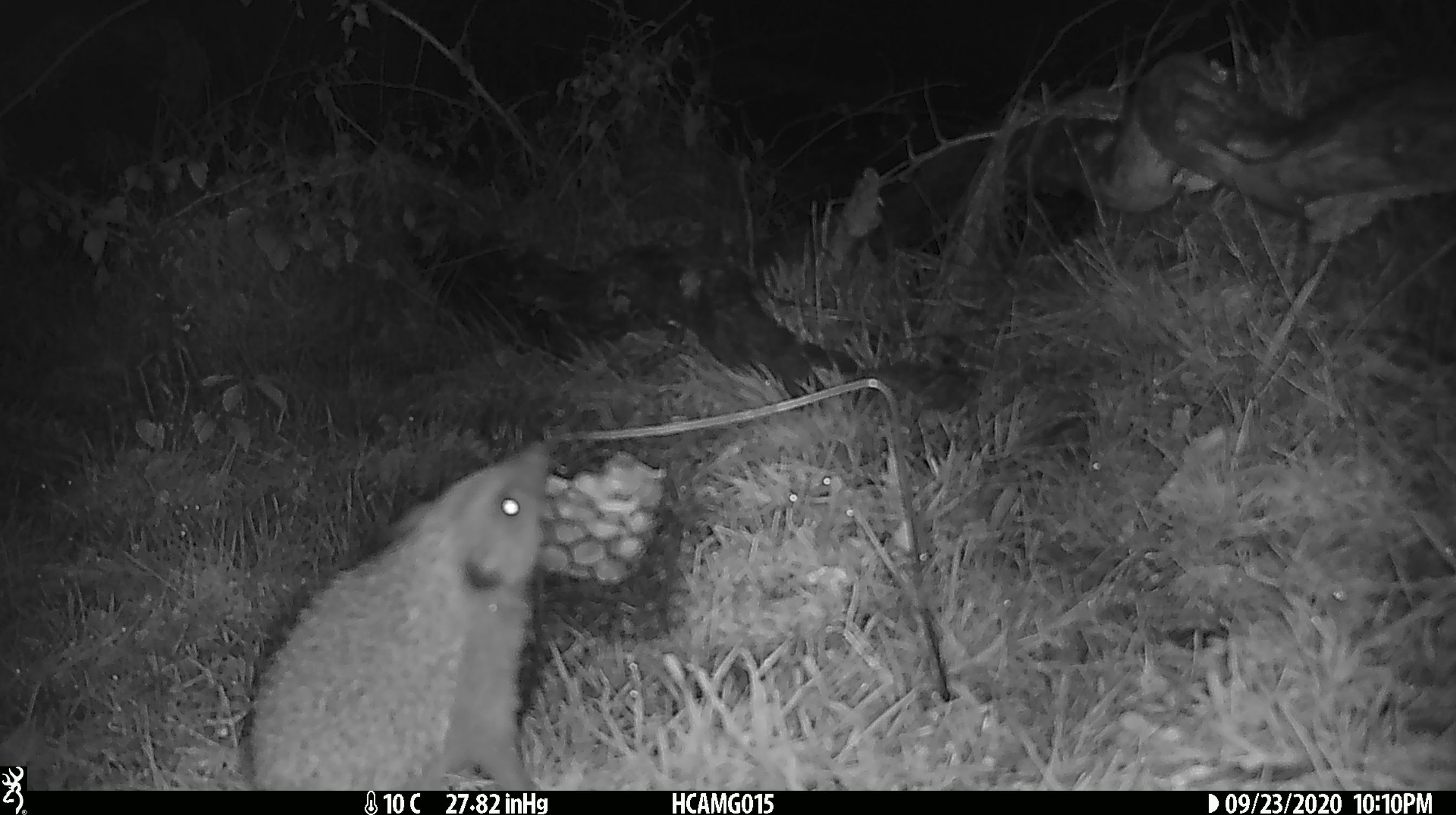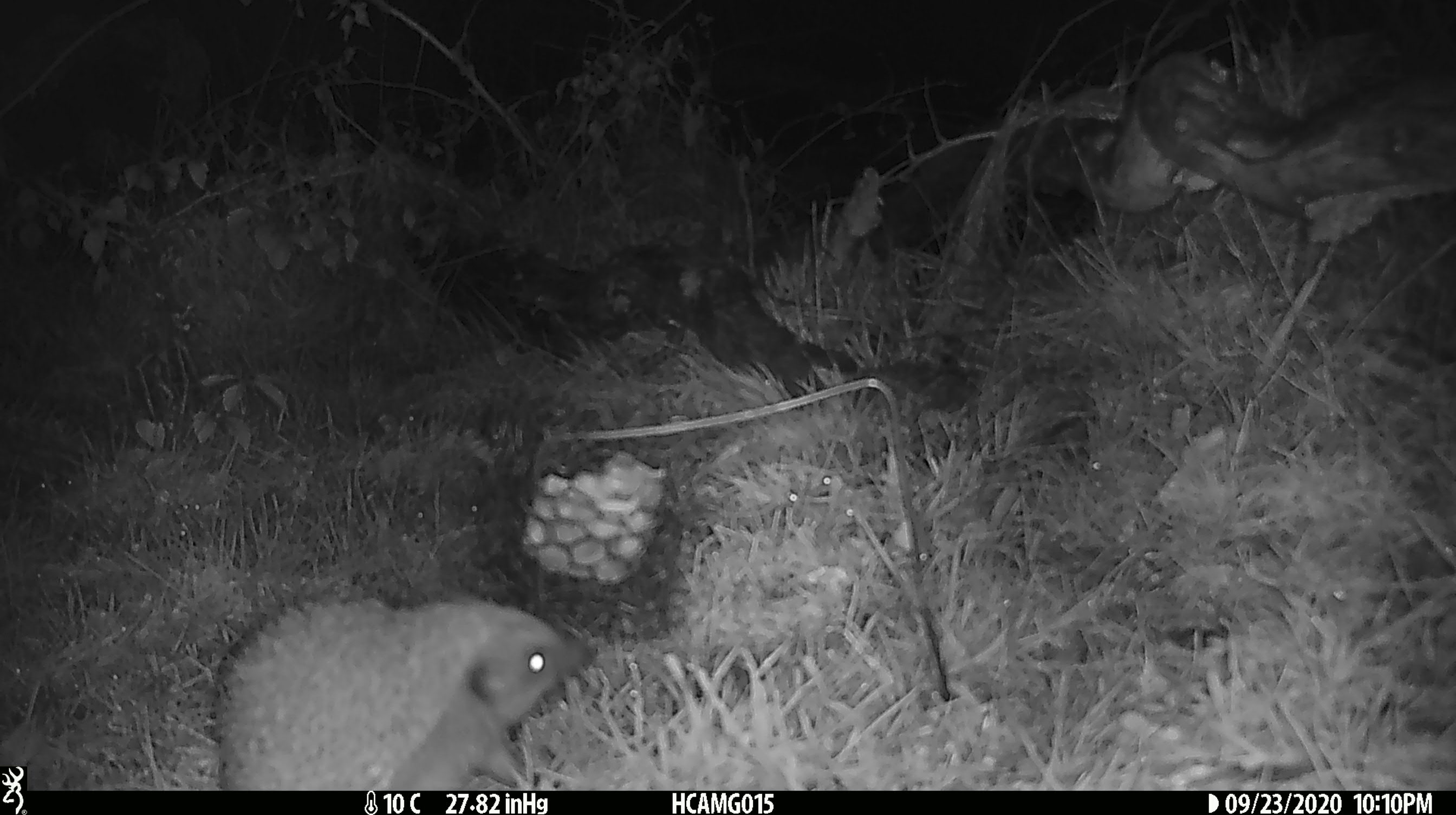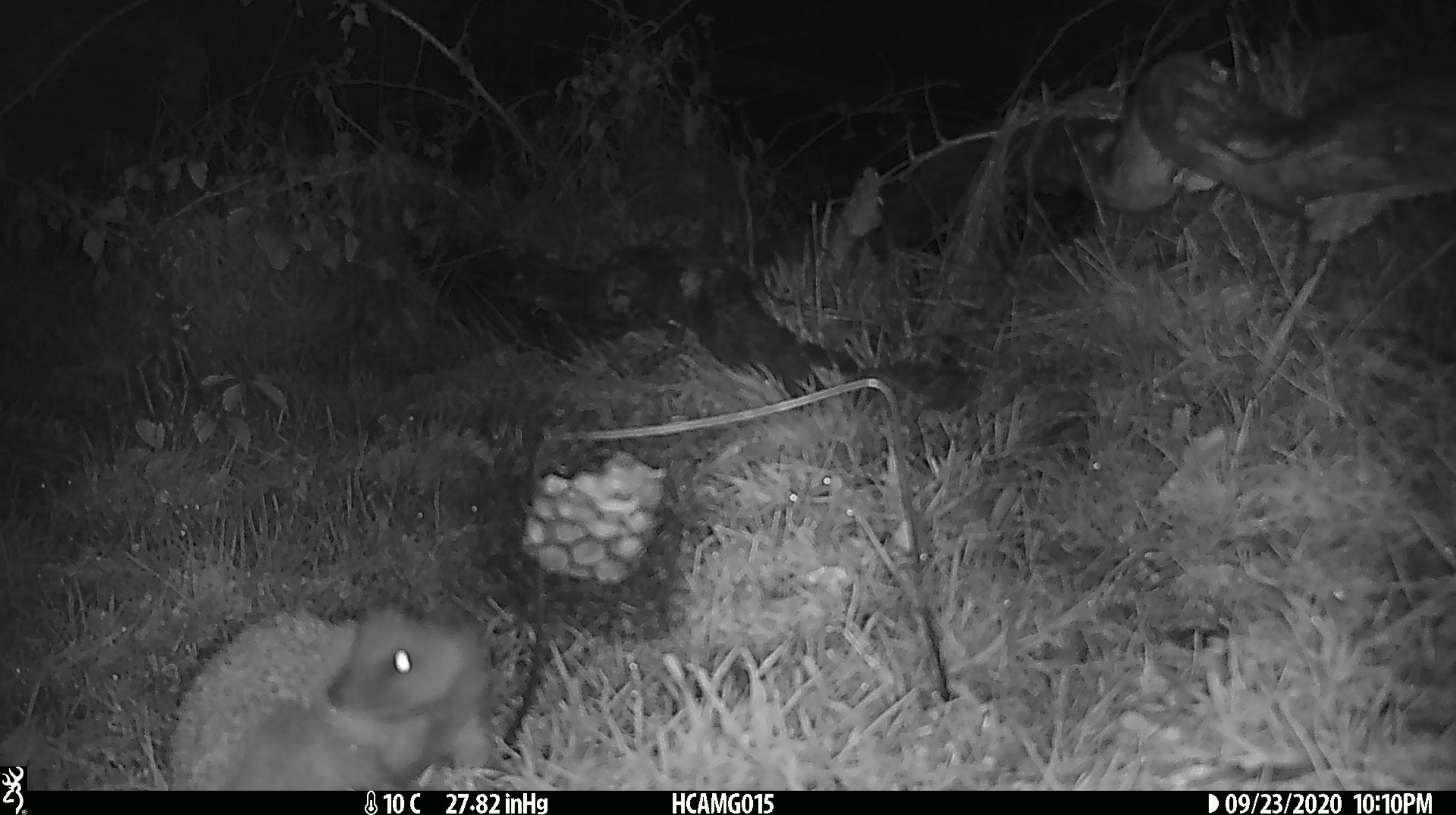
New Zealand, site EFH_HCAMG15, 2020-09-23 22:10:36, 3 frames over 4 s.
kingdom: Animalia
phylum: Chordata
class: Mammalia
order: Eulipotyphla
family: Erinaceidae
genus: Erinaceus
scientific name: Erinaceus europaeus europaeus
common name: european hedgehog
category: hedgehog